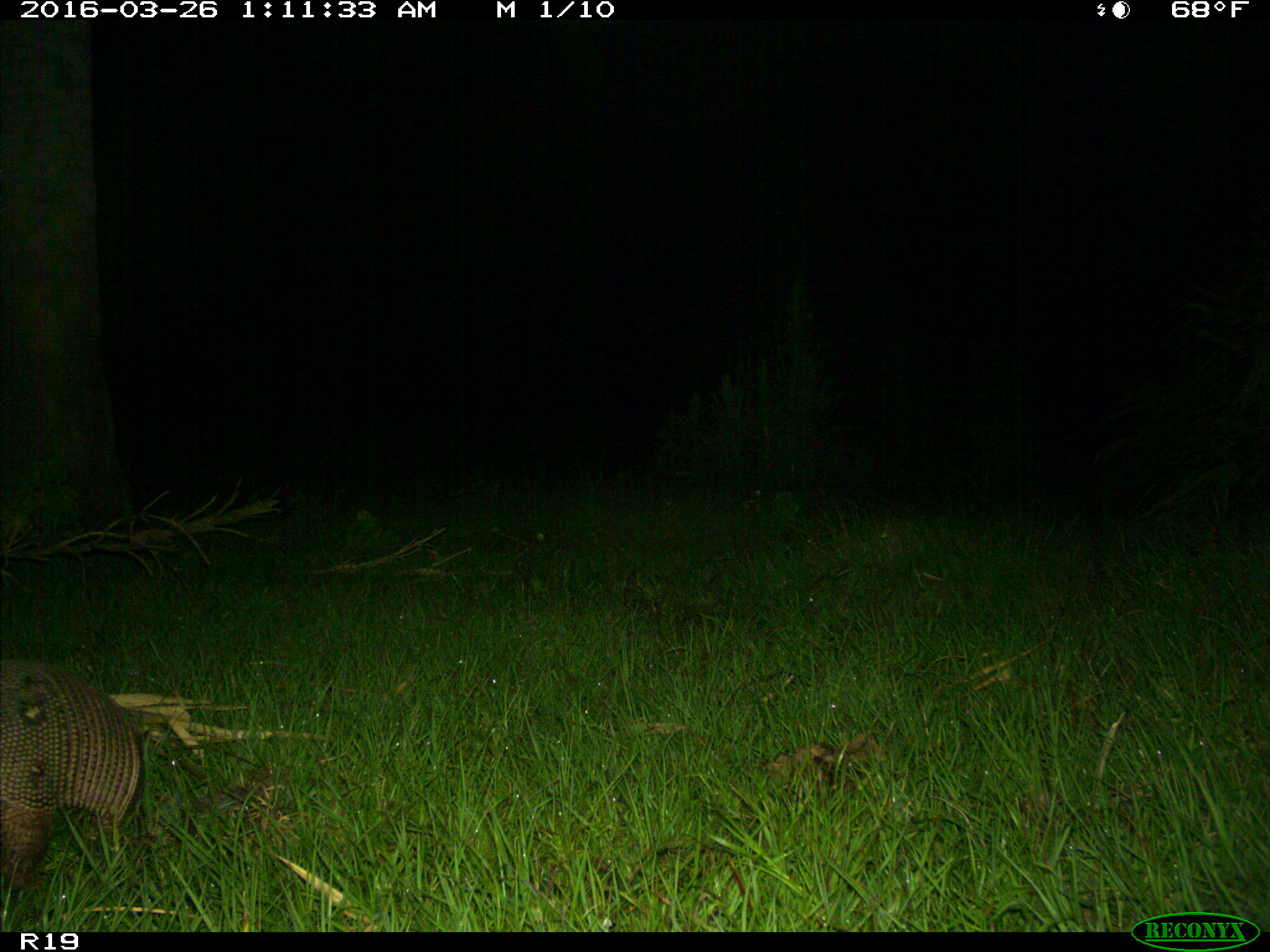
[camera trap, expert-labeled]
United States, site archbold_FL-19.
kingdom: Animalia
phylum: Chordata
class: Mammalia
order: Cingulata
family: Dasypodidae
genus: Dasypus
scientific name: Dasypus novemcinctus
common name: nine-banded armadillo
Dasypus novemcinctus (nine-banded armadillo).